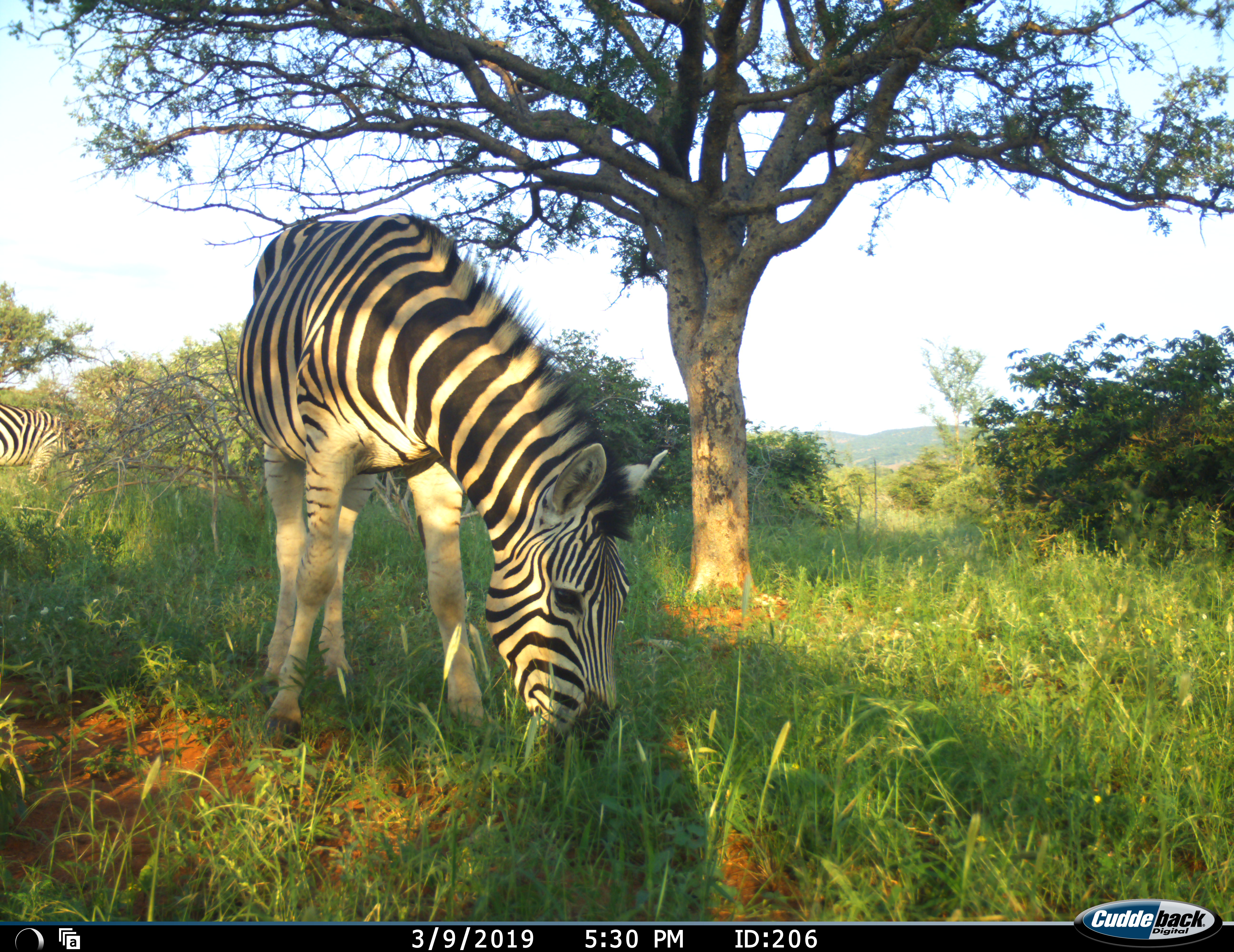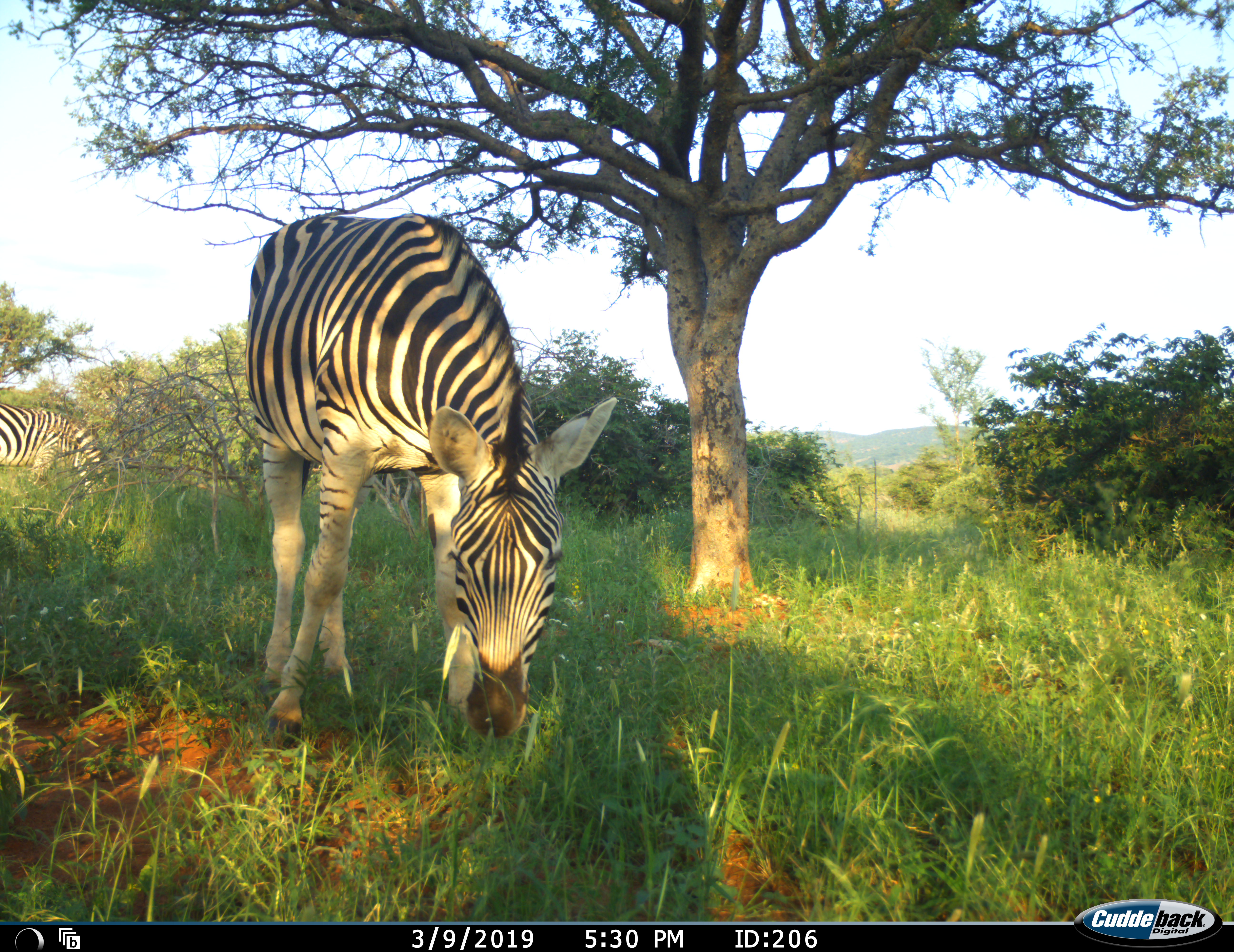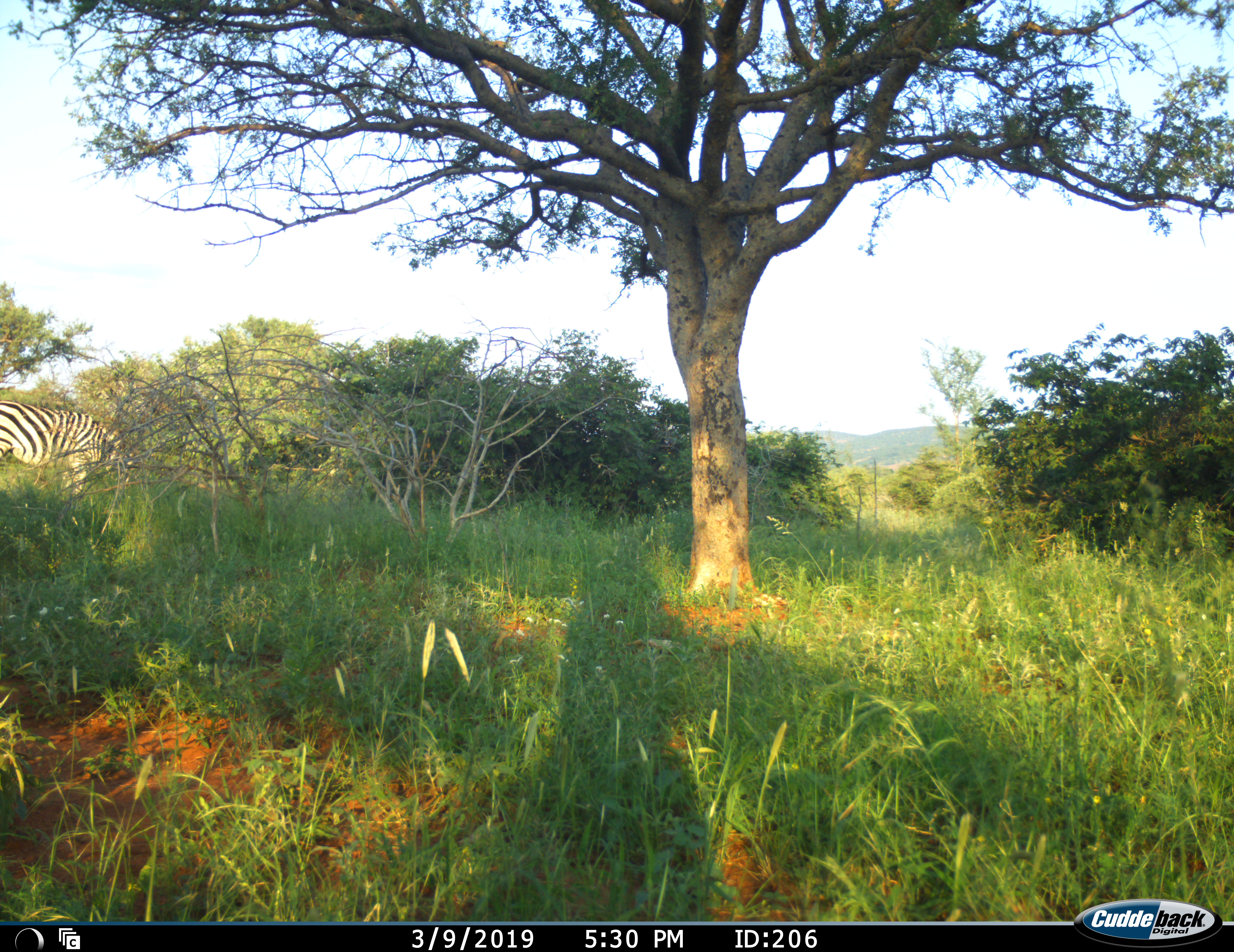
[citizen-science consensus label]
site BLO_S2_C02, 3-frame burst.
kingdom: Animalia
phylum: Chordata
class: Mammalia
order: Perissodactyla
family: Equidae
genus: Equus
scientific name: Equus quagga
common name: plains zebra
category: zebraplains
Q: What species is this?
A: Zebraplains (plains zebra) (Equus quagga).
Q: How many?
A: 2.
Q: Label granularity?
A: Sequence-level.